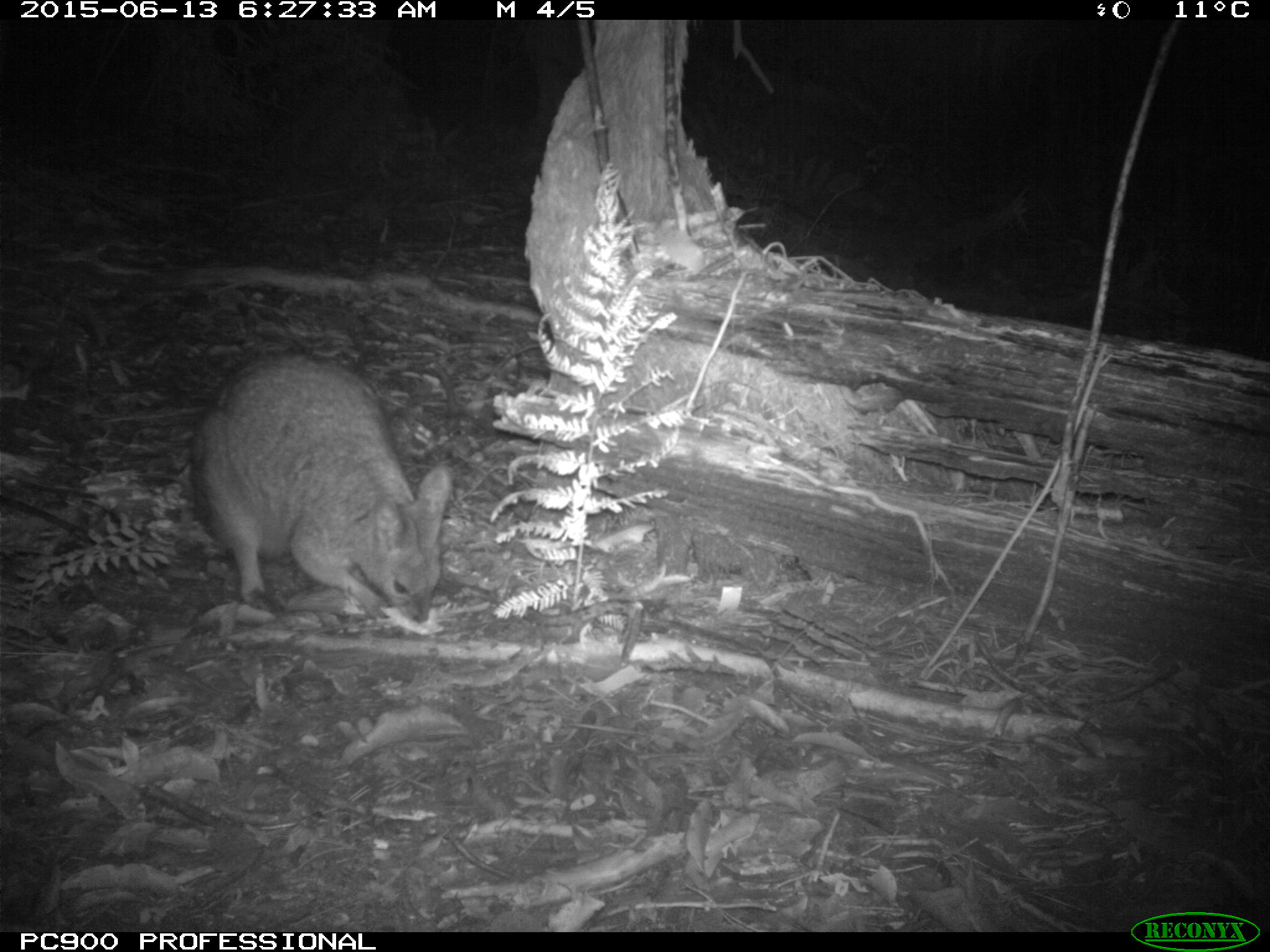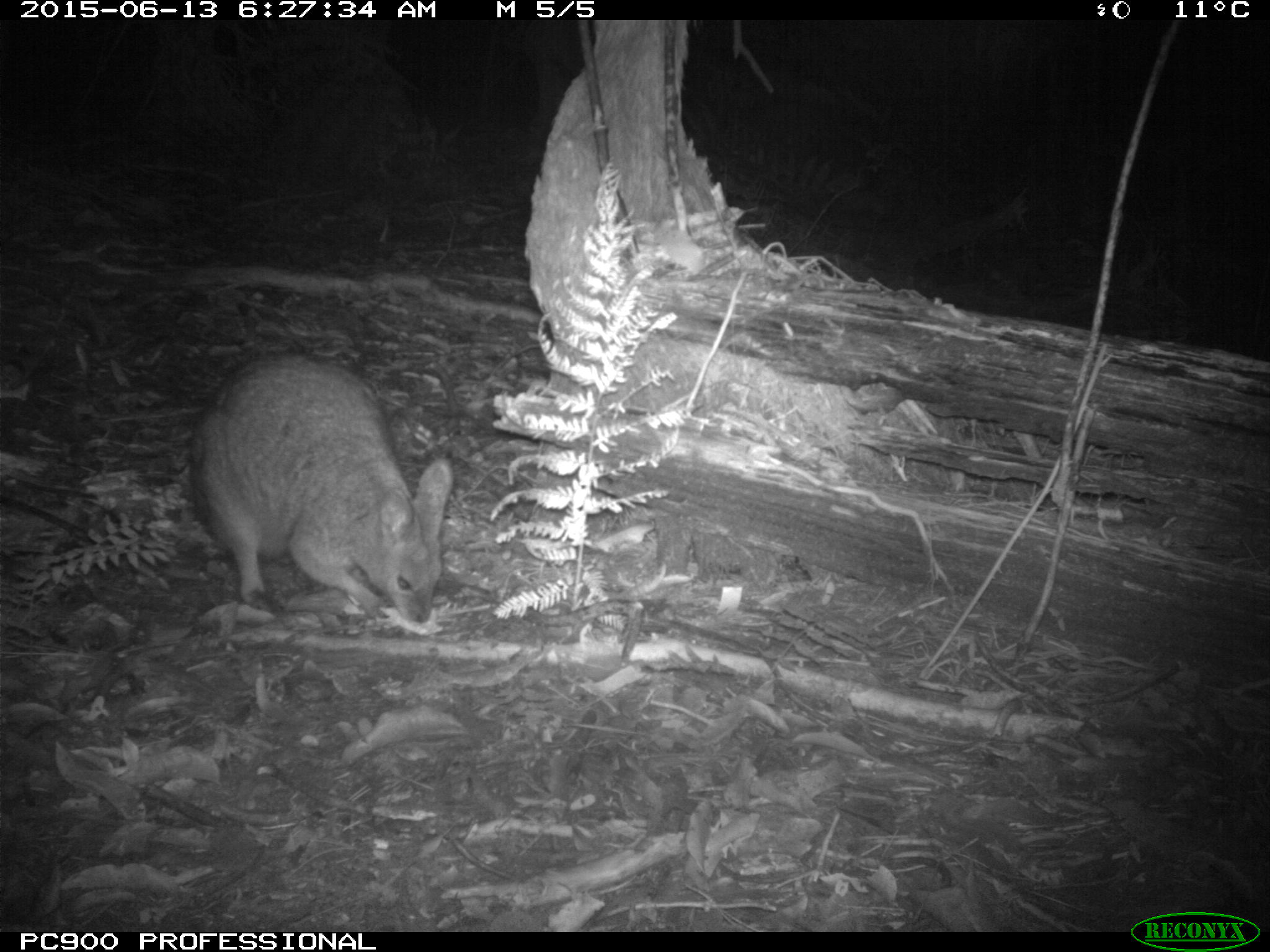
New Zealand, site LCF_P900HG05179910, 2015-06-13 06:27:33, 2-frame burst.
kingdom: Animalia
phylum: Chordata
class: Mammalia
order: Diprotodontia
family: Macropodidae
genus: Notamacropus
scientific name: Notamacropus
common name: wallaby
Wallaby (Notamacropus).